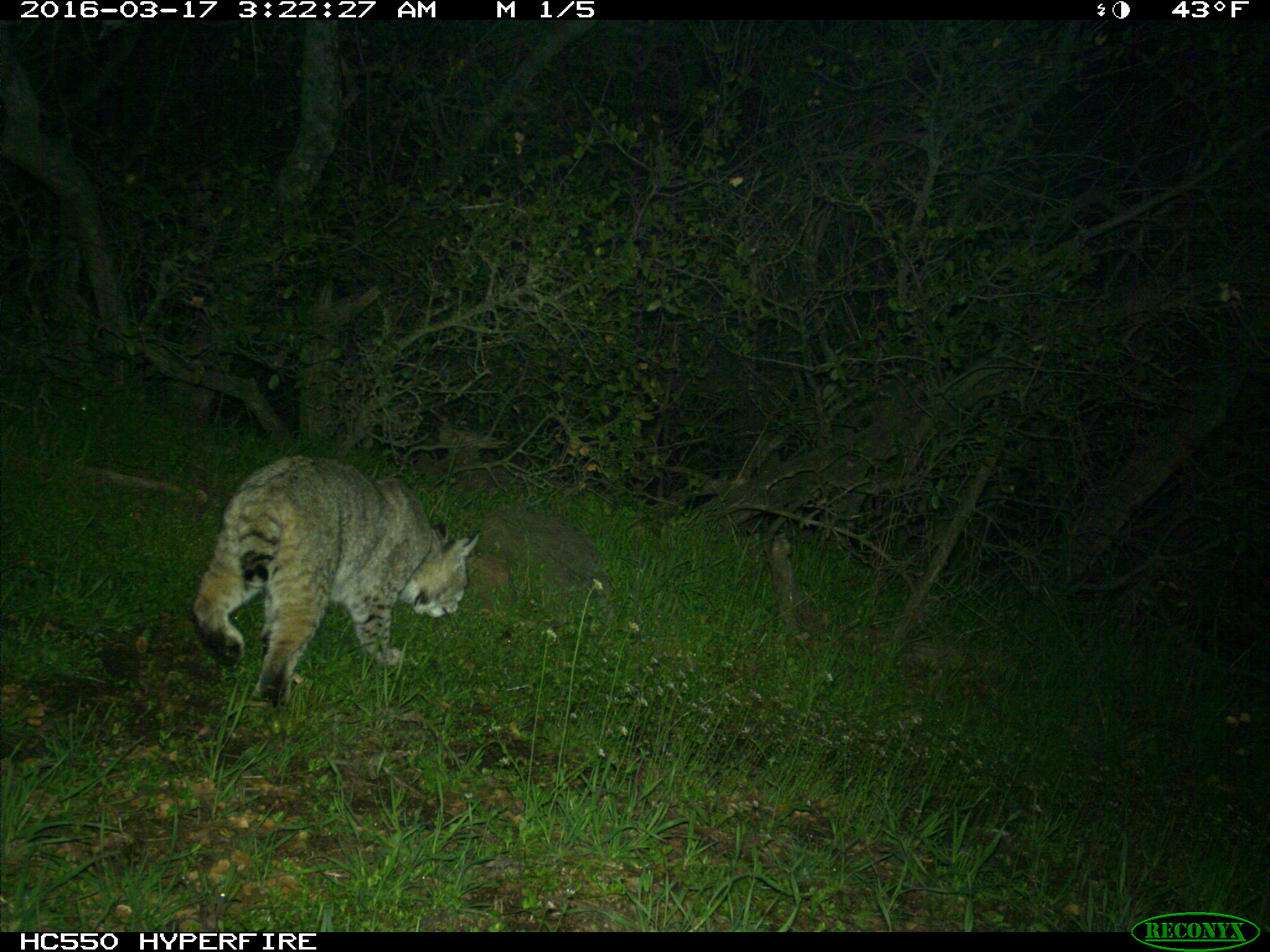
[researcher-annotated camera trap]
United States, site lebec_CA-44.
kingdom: Animalia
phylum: Chordata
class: Mammalia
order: Carnivora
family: Felidae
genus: Lynx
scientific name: Lynx rufus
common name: bobcat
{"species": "Lynx rufus (bobcat)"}